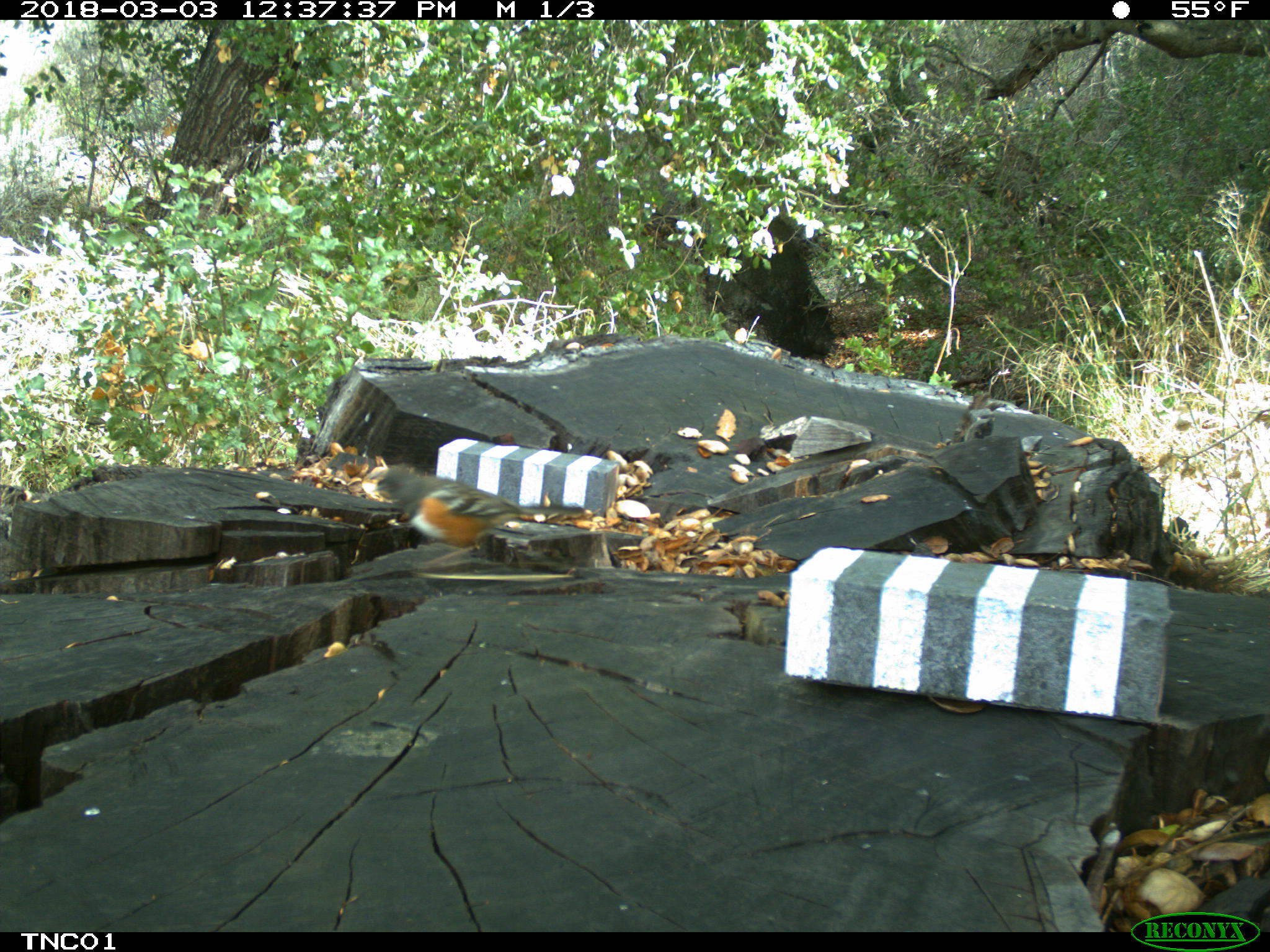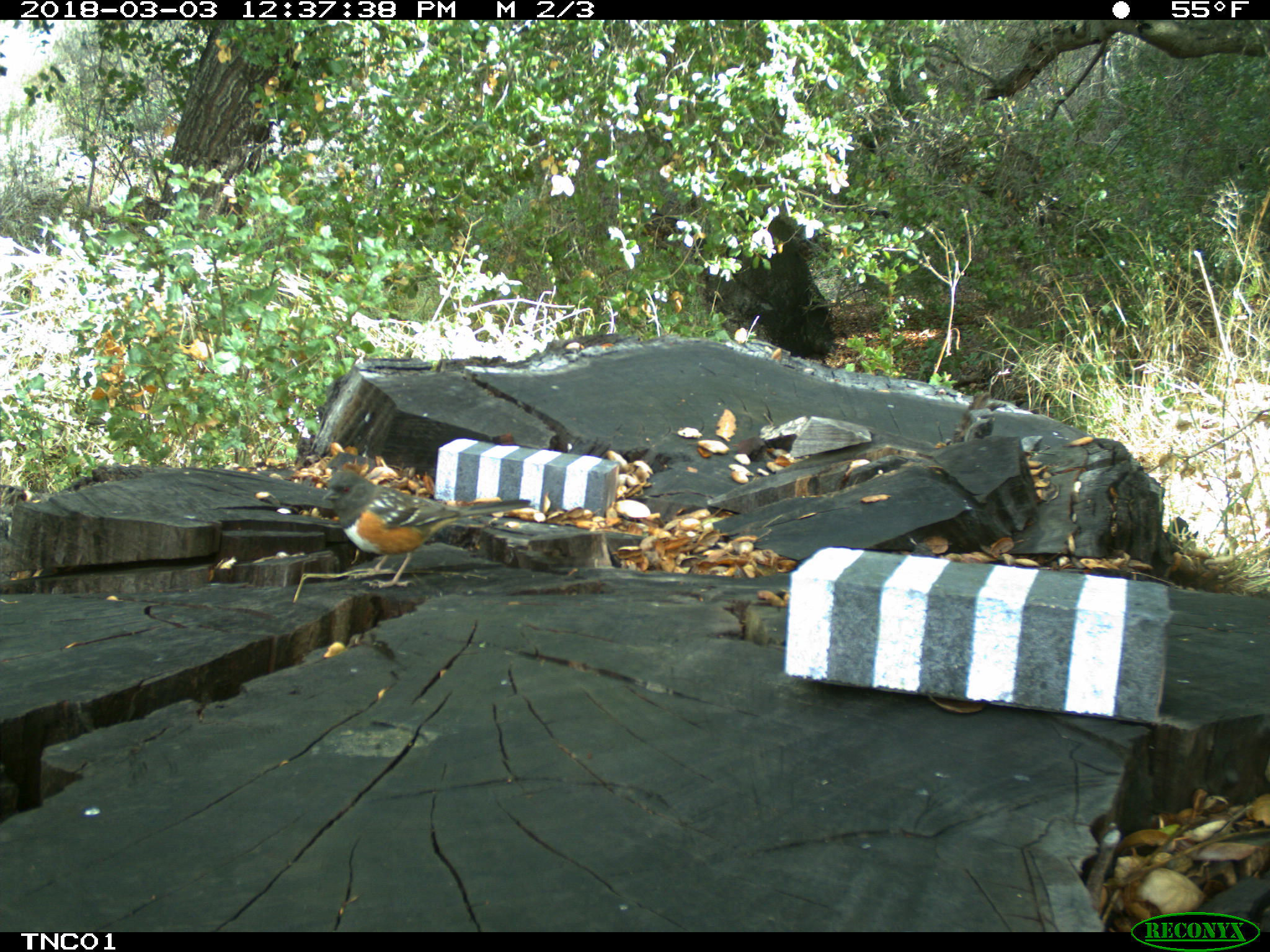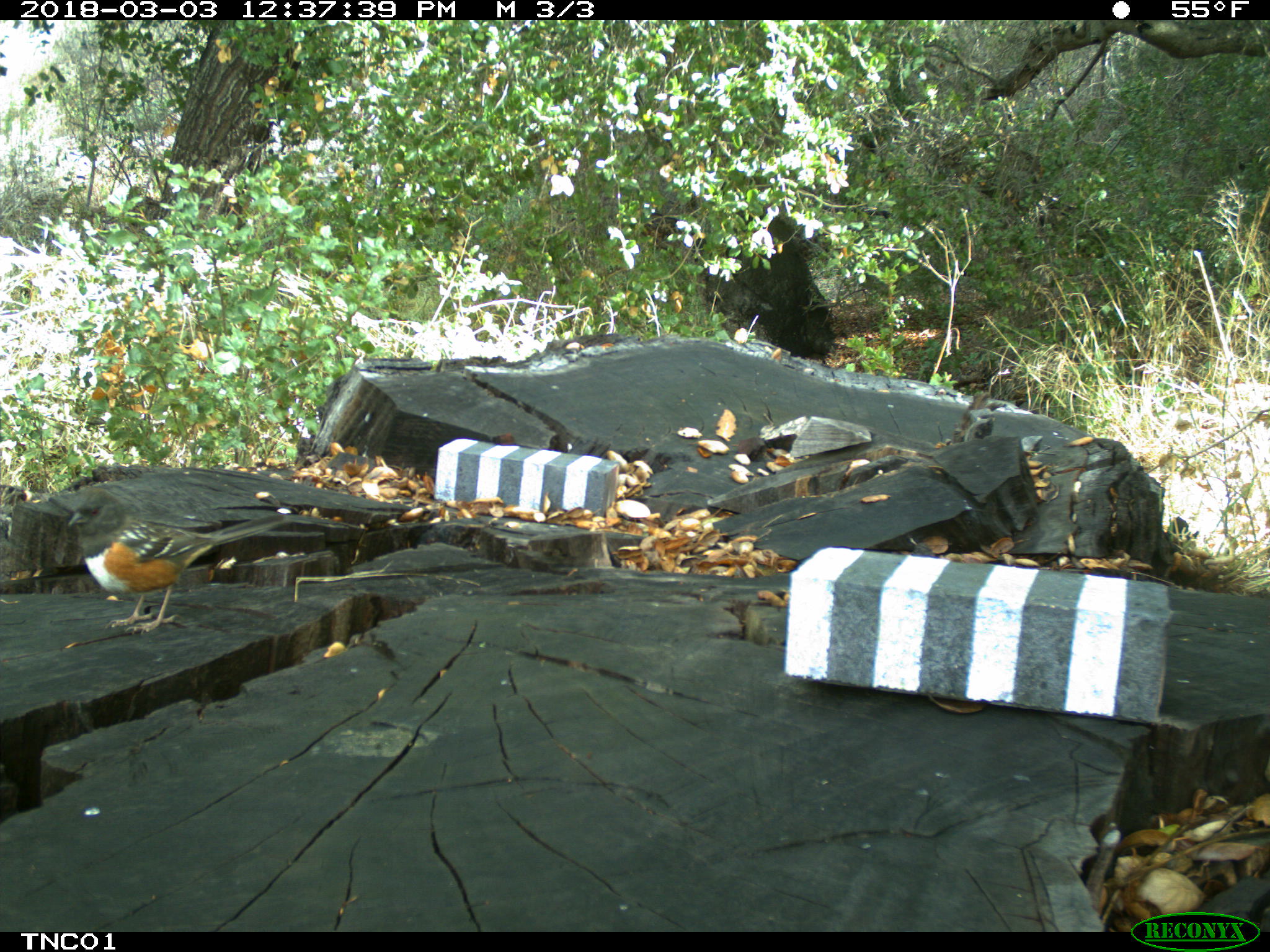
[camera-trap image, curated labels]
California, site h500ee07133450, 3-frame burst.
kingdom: Animalia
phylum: Chordata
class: Aves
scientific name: Aves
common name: bird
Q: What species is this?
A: Bird (Aves).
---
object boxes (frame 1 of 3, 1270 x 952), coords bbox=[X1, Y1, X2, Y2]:
bird: bbox=[369, 465, 582, 565]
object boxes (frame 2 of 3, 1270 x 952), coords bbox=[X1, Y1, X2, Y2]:
bird: bbox=[322, 469, 530, 589]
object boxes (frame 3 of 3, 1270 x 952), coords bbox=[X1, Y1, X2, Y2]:
bird: bbox=[68, 485, 285, 635]